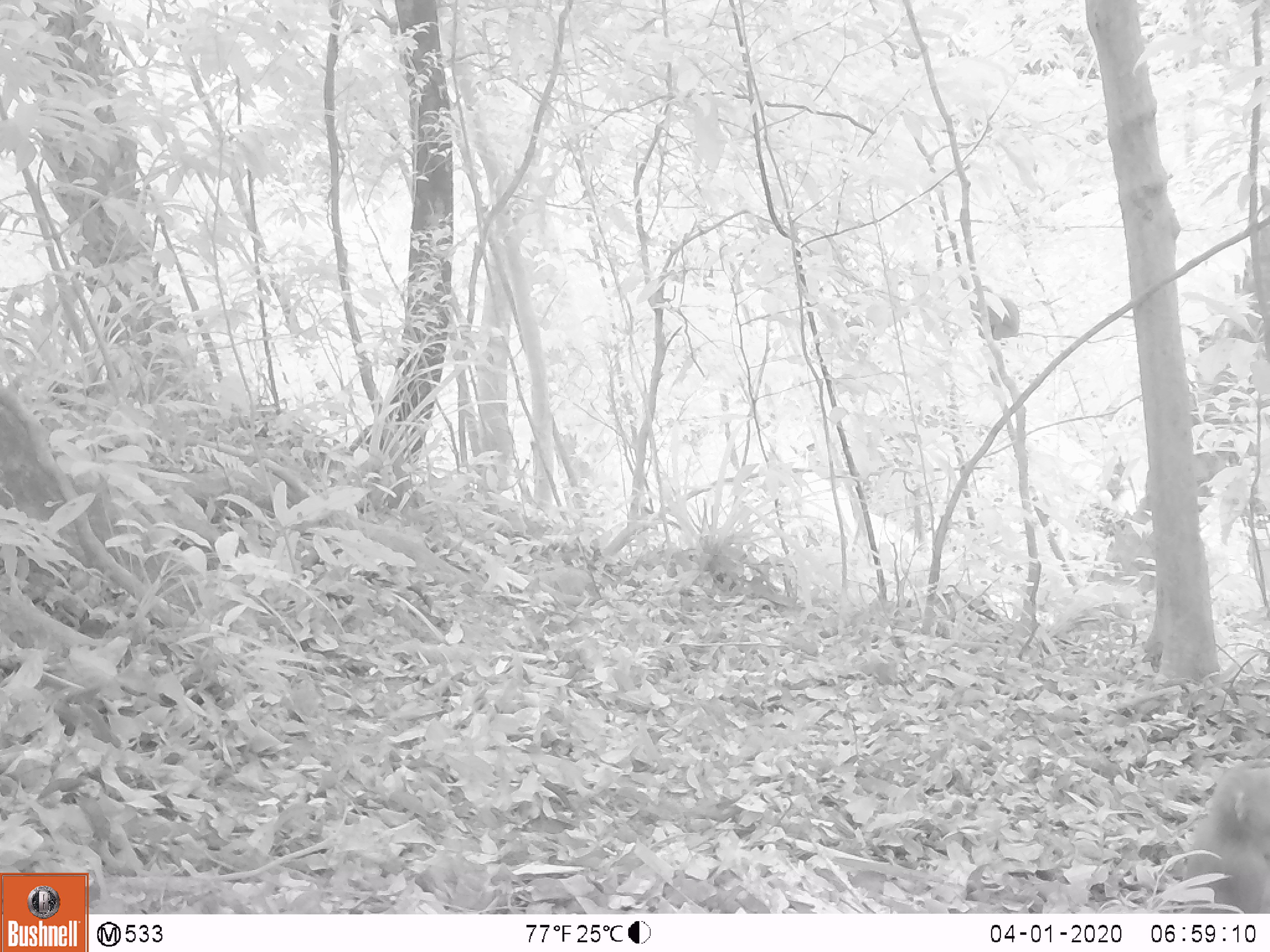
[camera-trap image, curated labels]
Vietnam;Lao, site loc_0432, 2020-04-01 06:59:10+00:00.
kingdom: Animalia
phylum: Chordata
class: Mammalia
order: Primates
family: Cercopithecidae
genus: Macaca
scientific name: Macaca nemestrina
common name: pig-tailed macaque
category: pig tailed macaque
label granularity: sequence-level